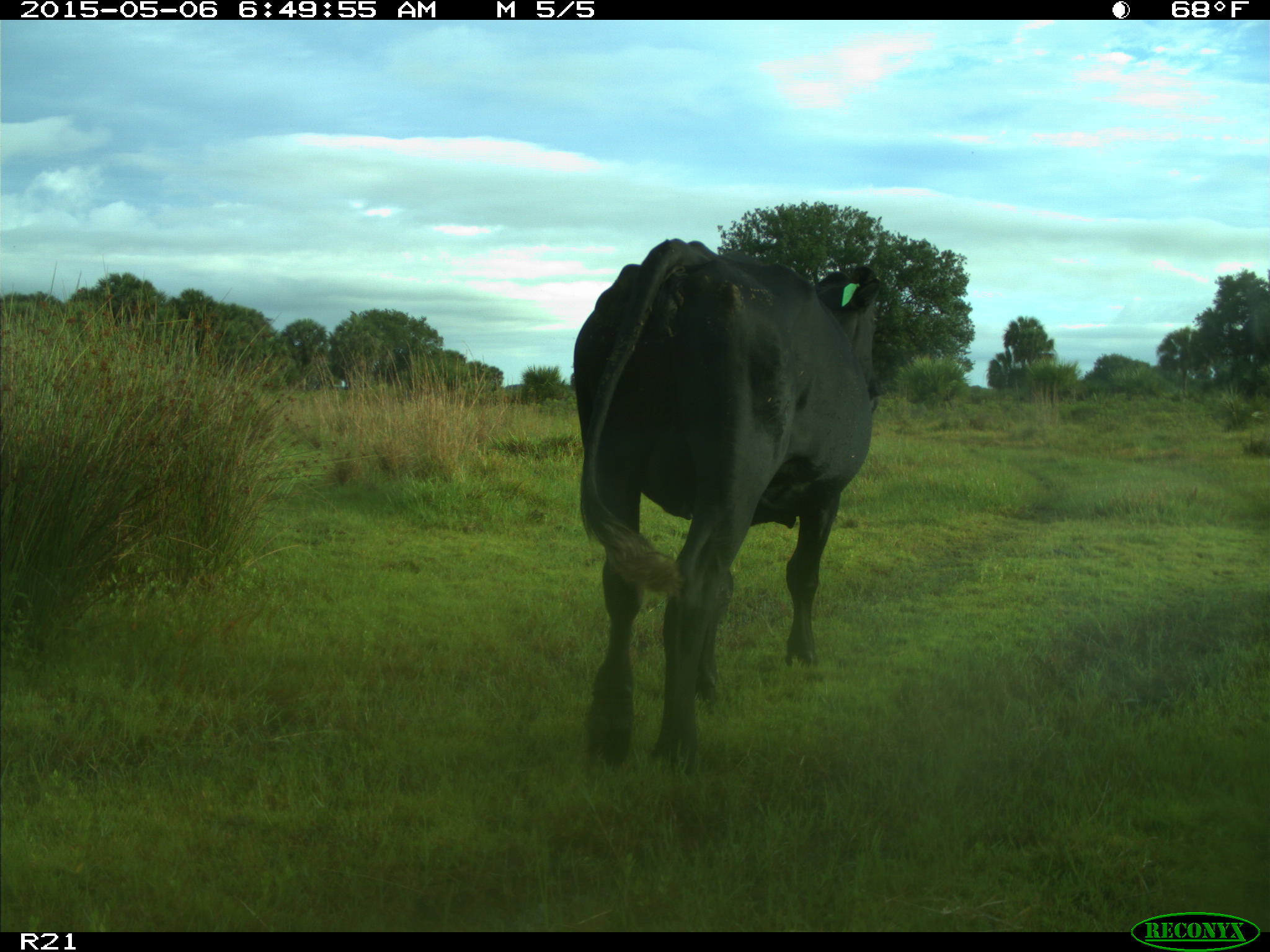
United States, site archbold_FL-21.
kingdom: Animalia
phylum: Chordata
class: Mammalia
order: Artiodactyla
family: Bovidae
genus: Bos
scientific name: Bos taurus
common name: domestic cow